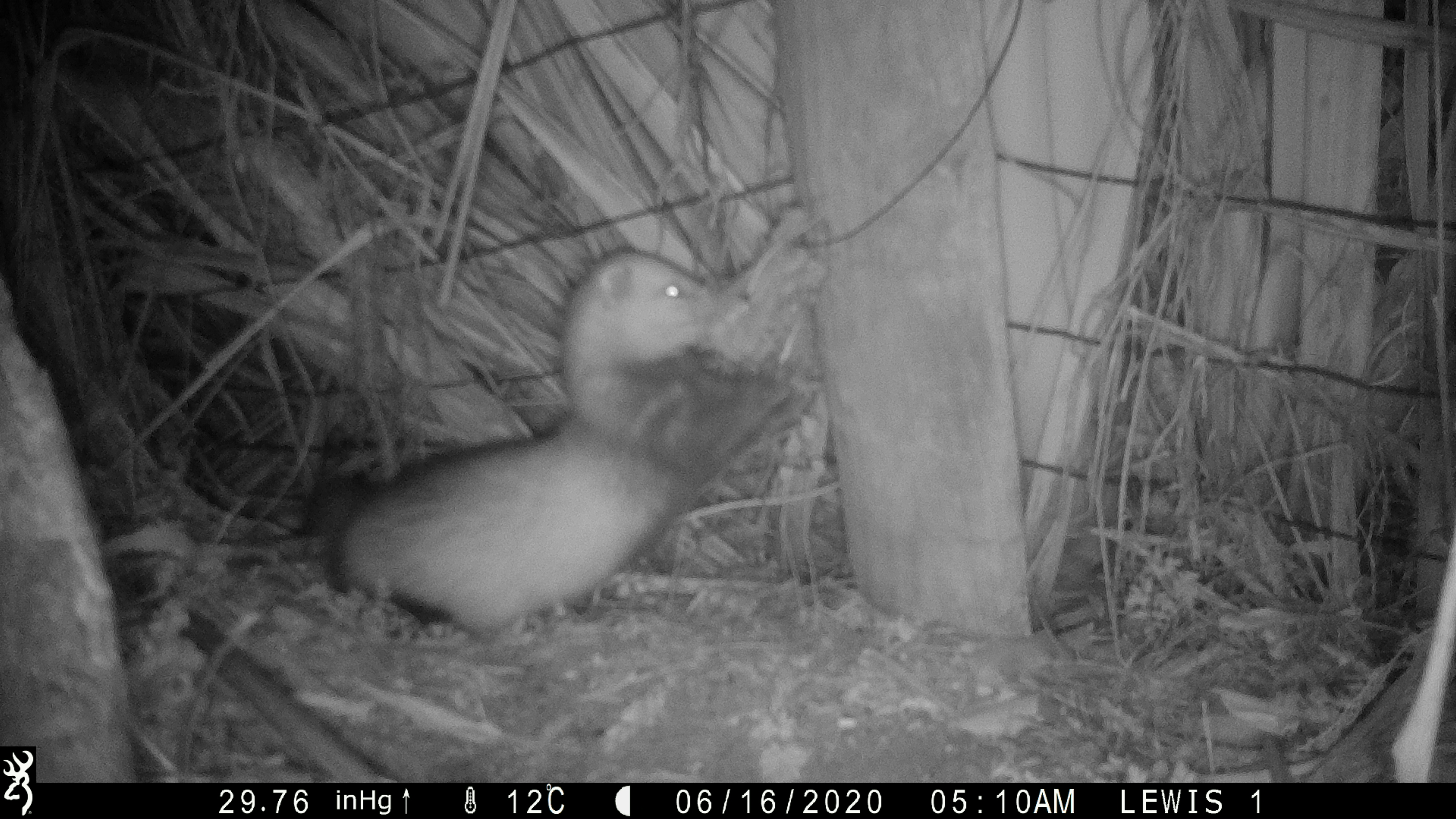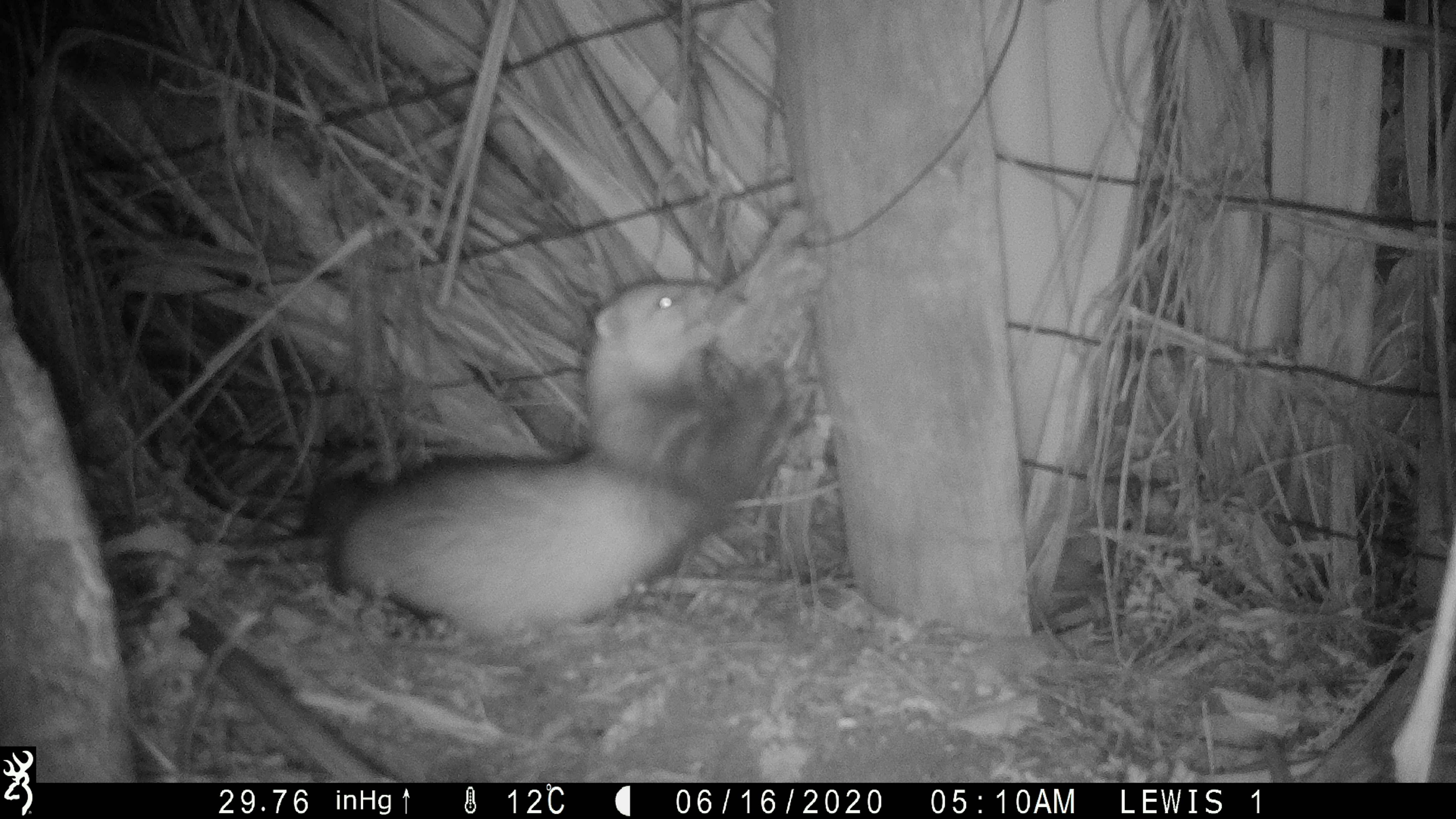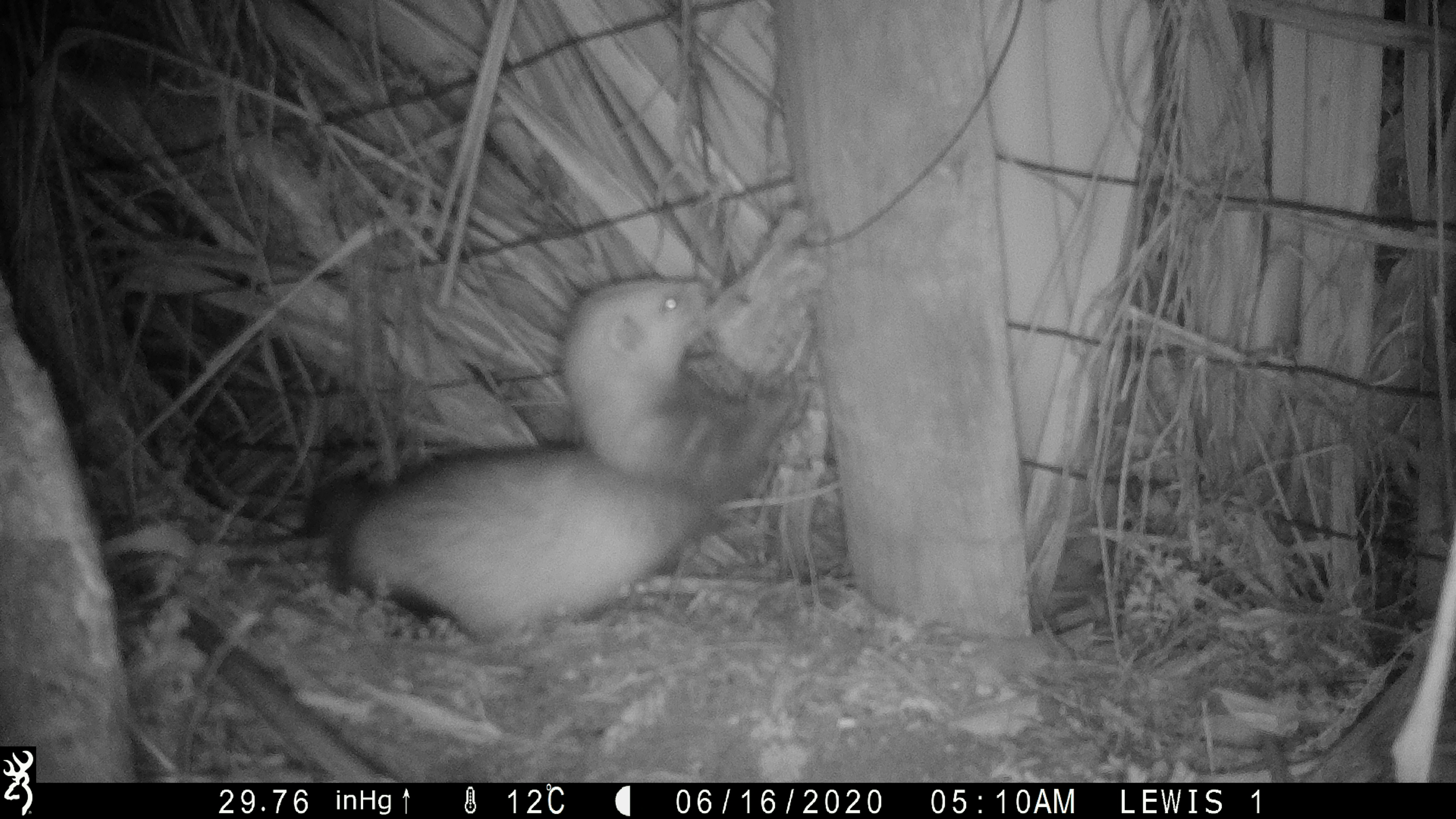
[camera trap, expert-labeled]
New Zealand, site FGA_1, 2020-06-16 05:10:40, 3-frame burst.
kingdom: Animalia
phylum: Chordata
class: Mammalia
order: Carnivora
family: Mustelidae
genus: Mustela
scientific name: Mustela furo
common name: ferret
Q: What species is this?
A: Ferret (Mustela furo).